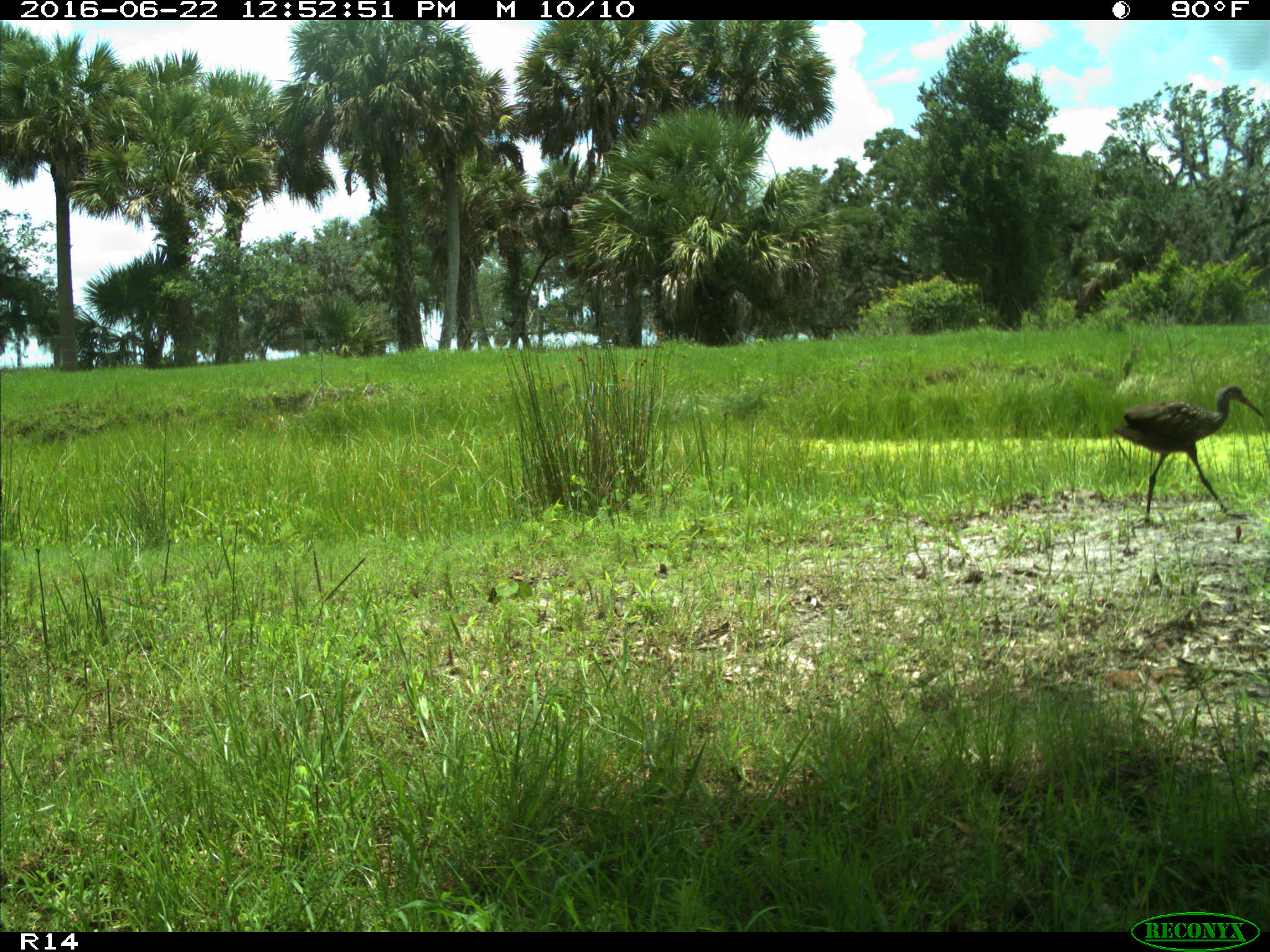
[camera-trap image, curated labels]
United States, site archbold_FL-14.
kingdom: Animalia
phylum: Chordata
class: Aves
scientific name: Aves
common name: birds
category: unidentified bird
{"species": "unidentified bird (birds) (Aves)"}